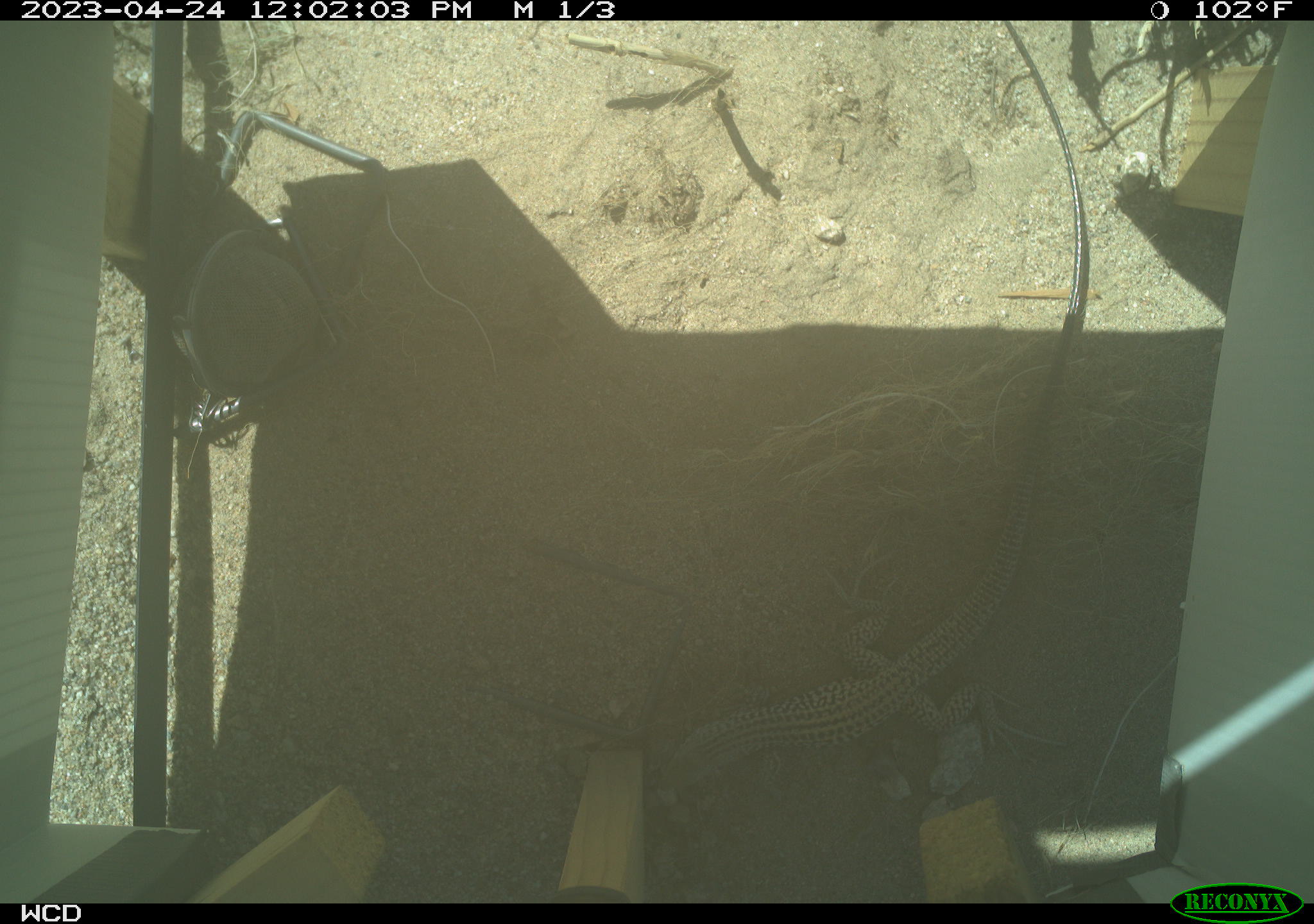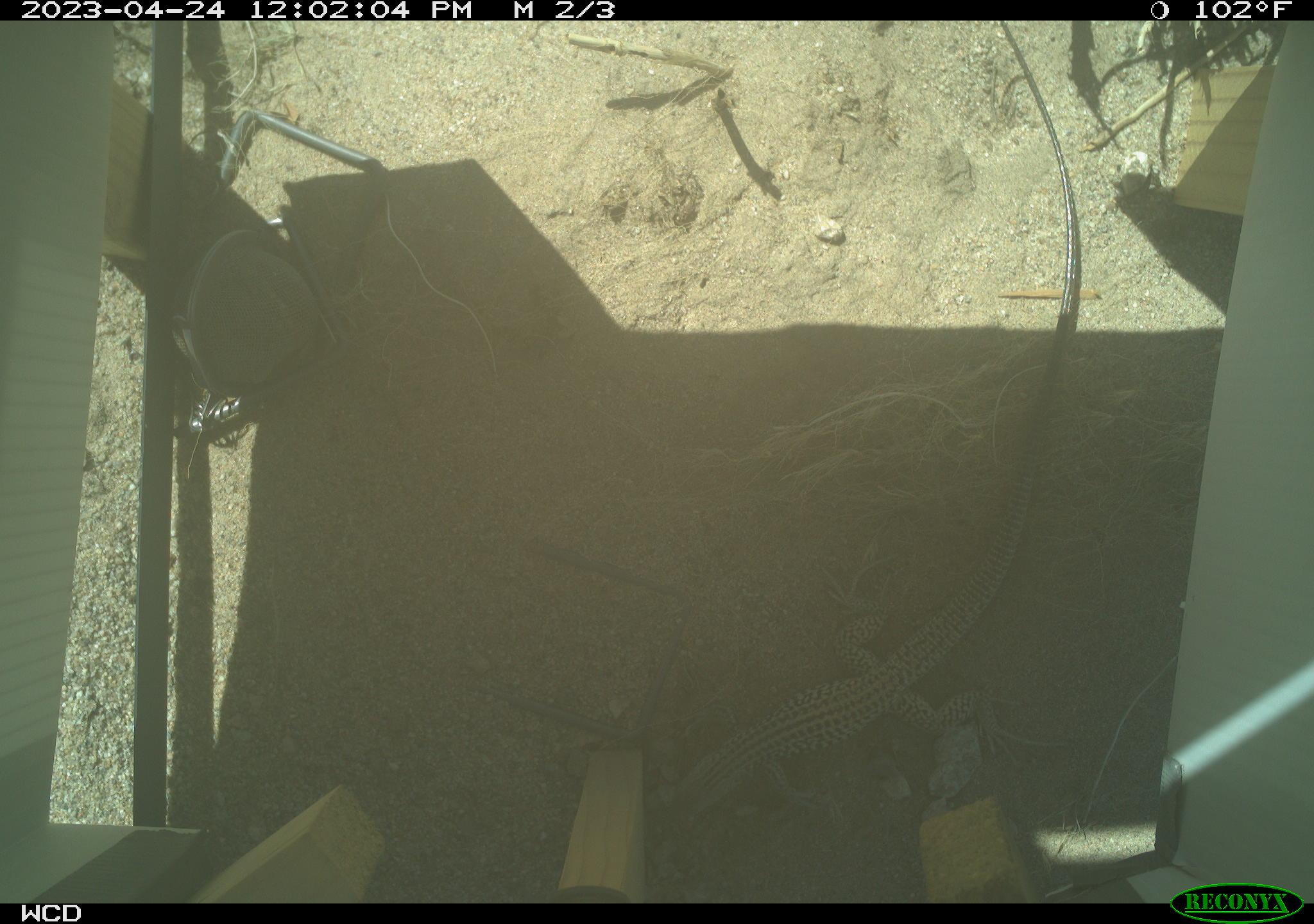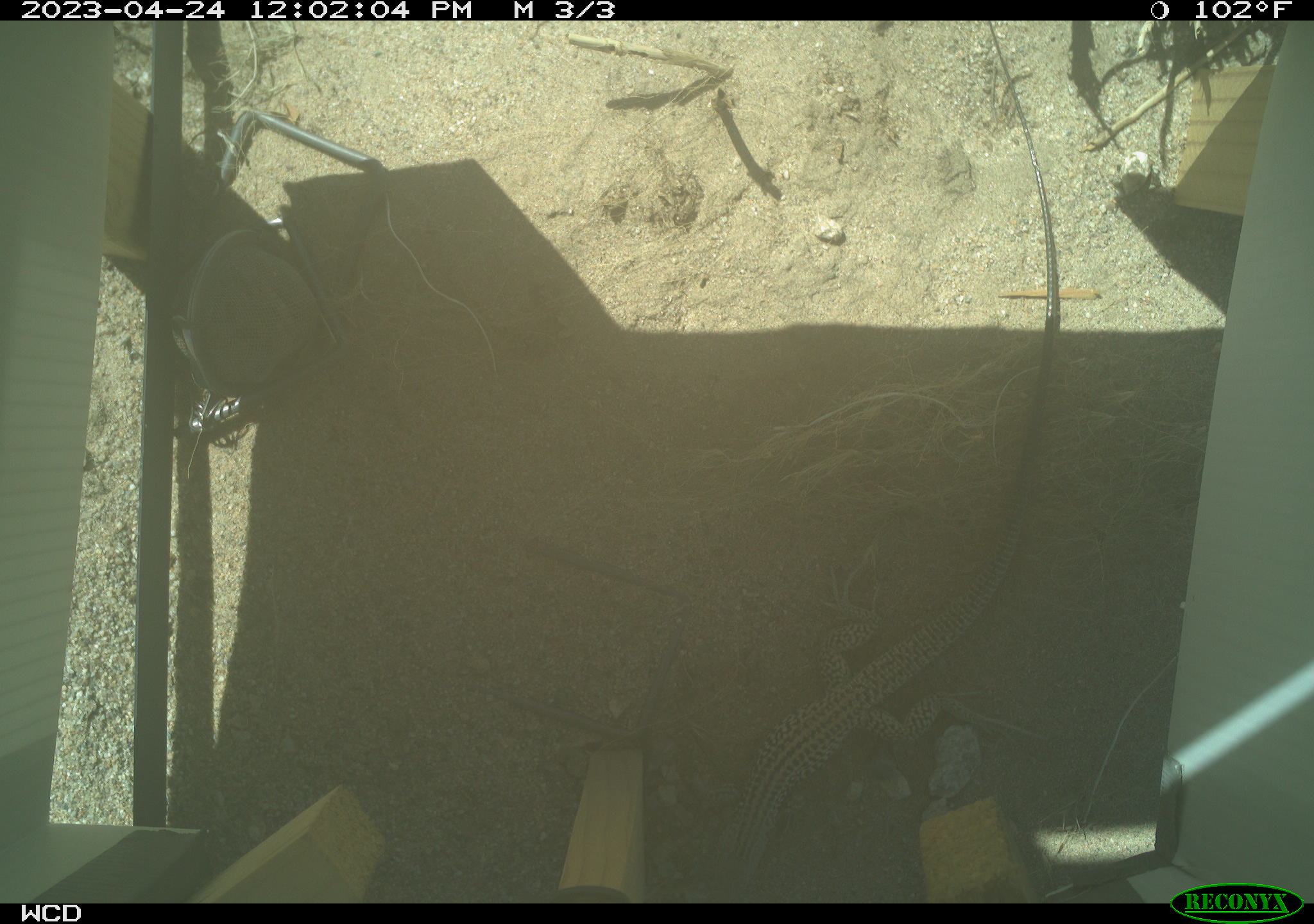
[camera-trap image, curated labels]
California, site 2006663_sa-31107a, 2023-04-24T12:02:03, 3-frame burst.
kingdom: Animalia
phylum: Chordata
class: Reptilia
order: Squamata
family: Teiidae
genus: Aspidoscelis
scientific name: Aspidoscelis tigris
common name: western whiptail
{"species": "western whiptail (Aspidoscelis tigris)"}